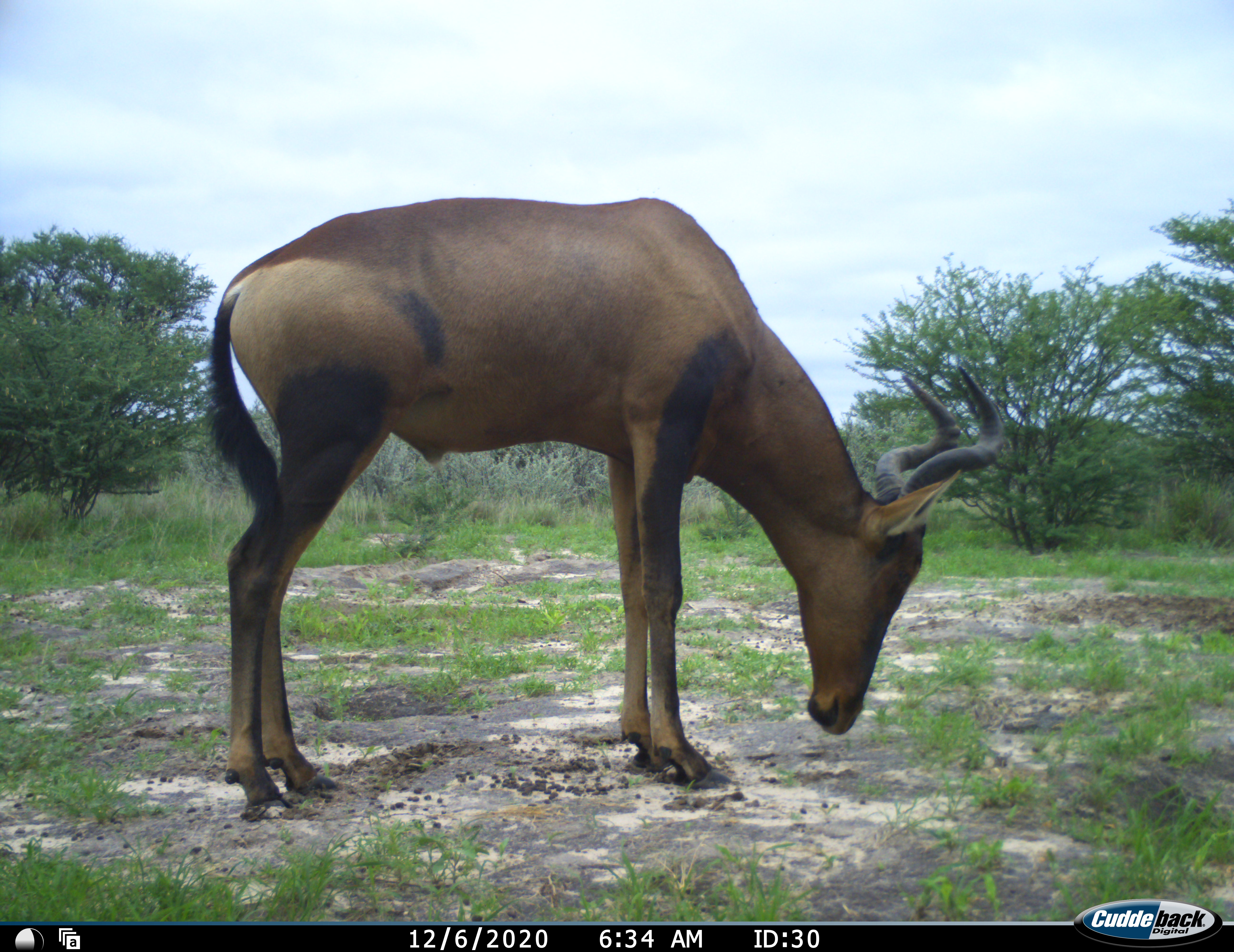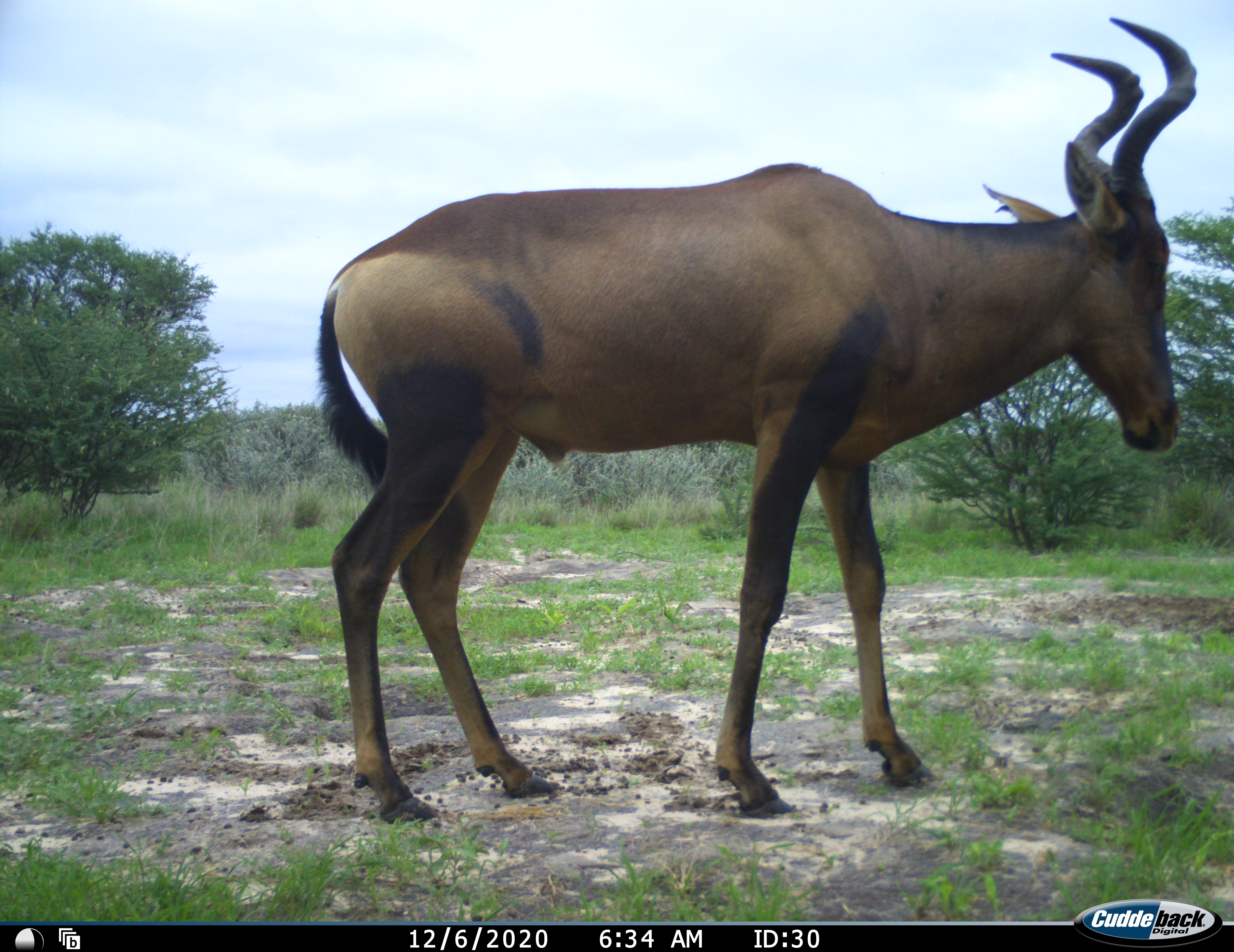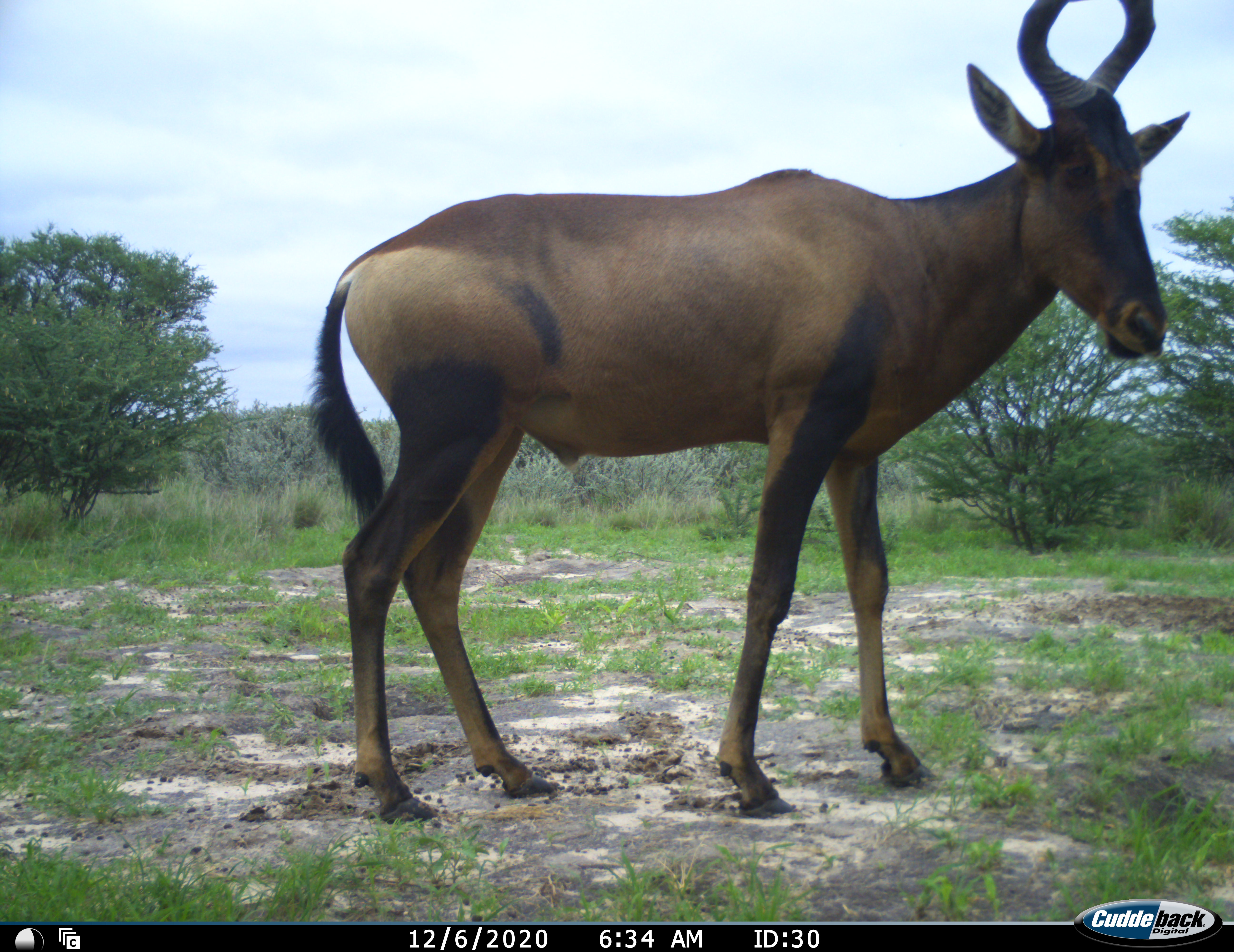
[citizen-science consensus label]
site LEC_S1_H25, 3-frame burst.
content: unidentified animal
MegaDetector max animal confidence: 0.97